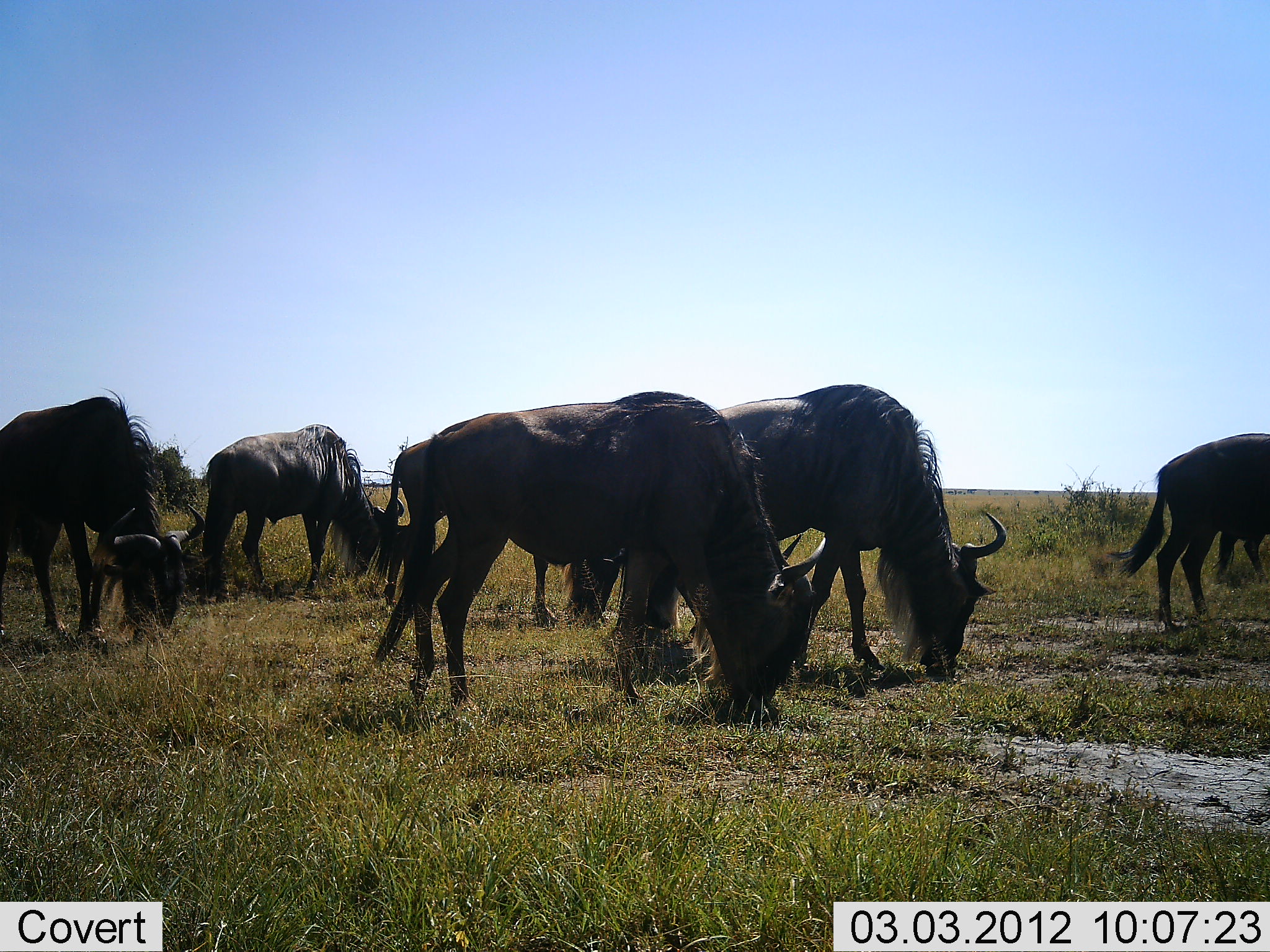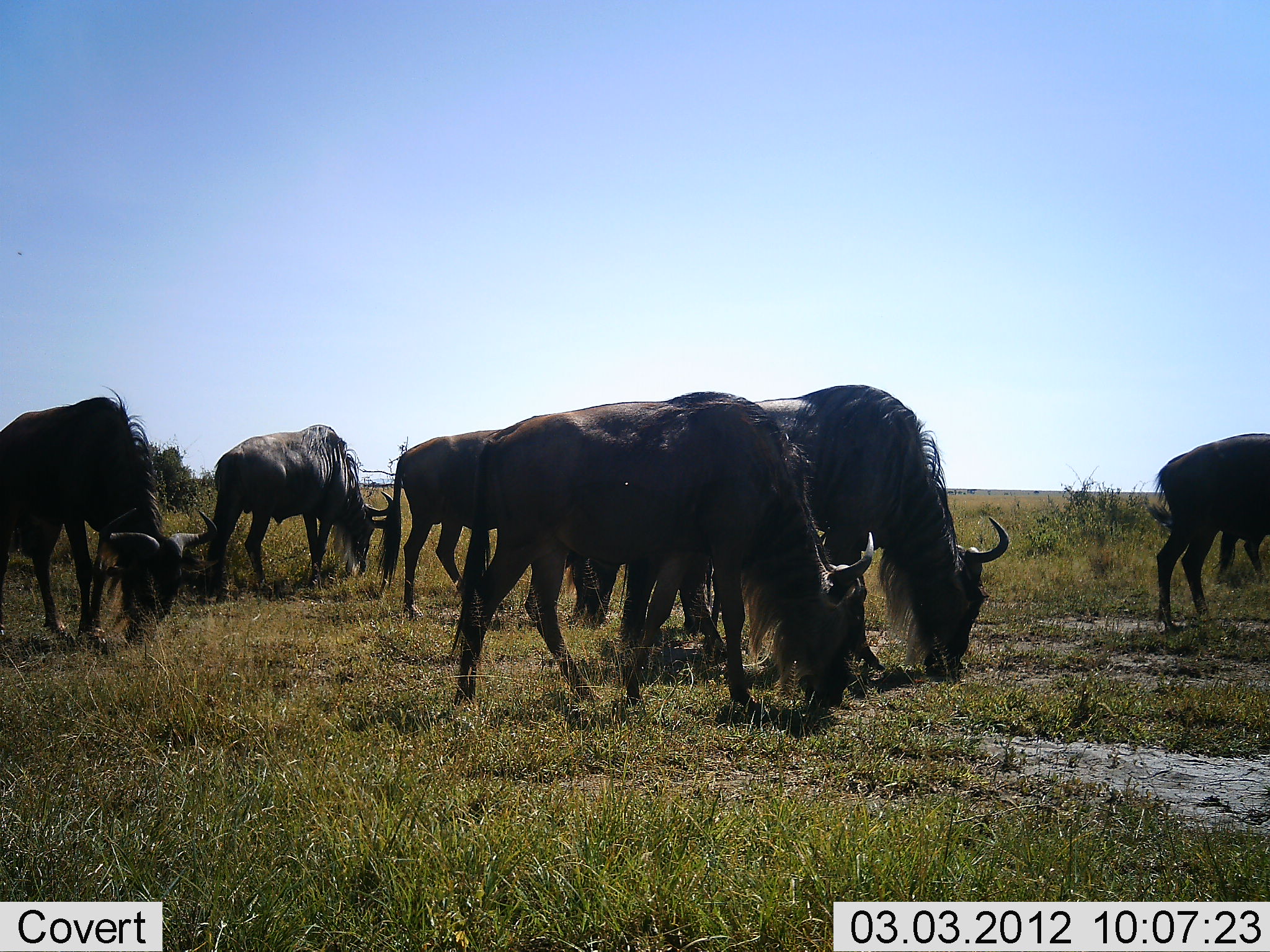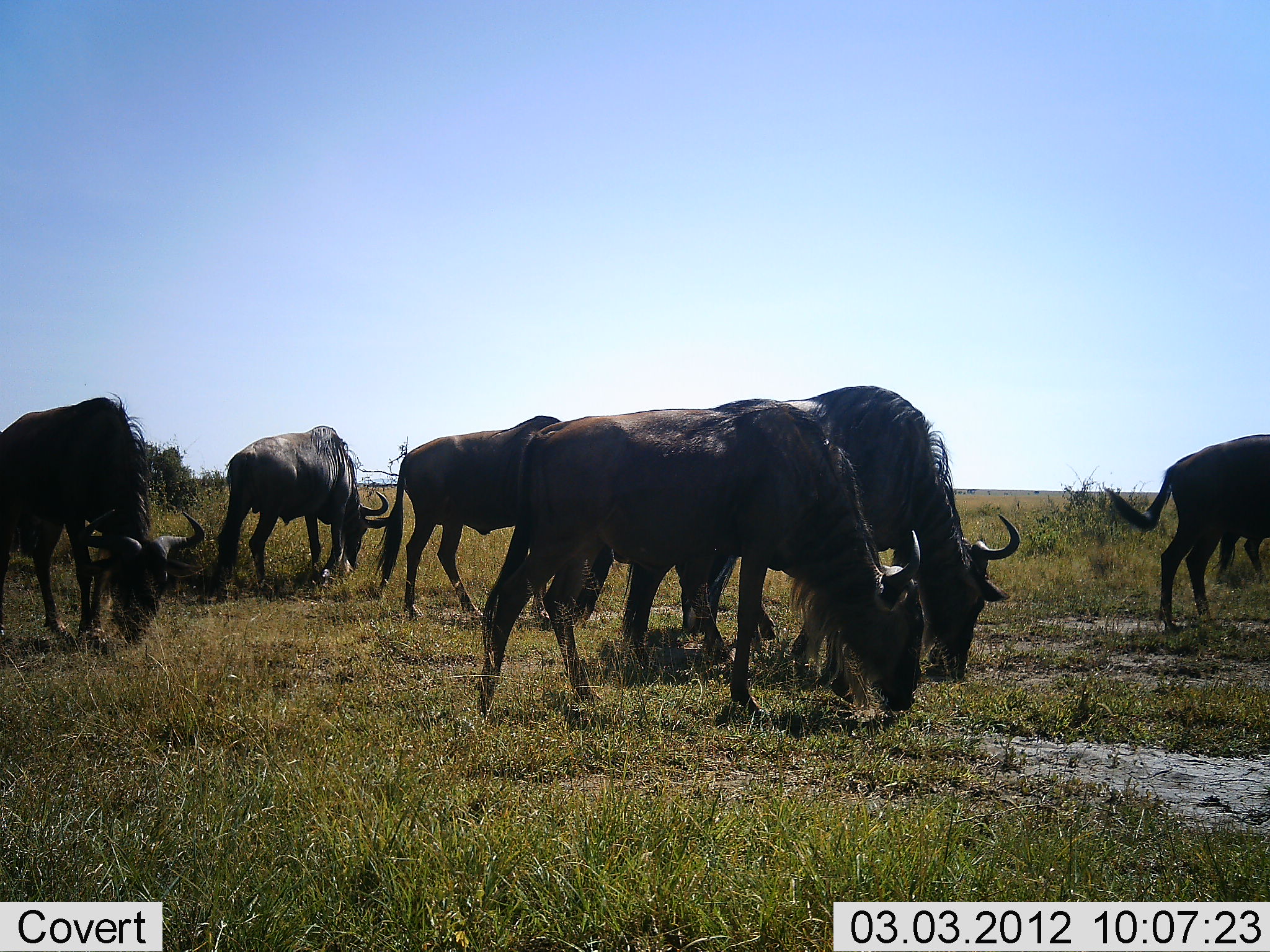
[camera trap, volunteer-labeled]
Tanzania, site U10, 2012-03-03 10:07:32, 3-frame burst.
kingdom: Animalia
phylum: Chordata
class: Mammalia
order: Artiodactyla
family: Bovidae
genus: Connochaetes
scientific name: Connochaetes taurinus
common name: blue wildebeest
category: wildebeest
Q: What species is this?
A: Wildebeest (blue wildebeest) (Connochaetes taurinus).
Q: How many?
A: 7.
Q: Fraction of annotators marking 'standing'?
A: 24%.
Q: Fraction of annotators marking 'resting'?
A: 8%.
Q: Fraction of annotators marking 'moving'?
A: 8%.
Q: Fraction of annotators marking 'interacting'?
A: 0%.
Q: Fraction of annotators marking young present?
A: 0%.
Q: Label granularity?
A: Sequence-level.